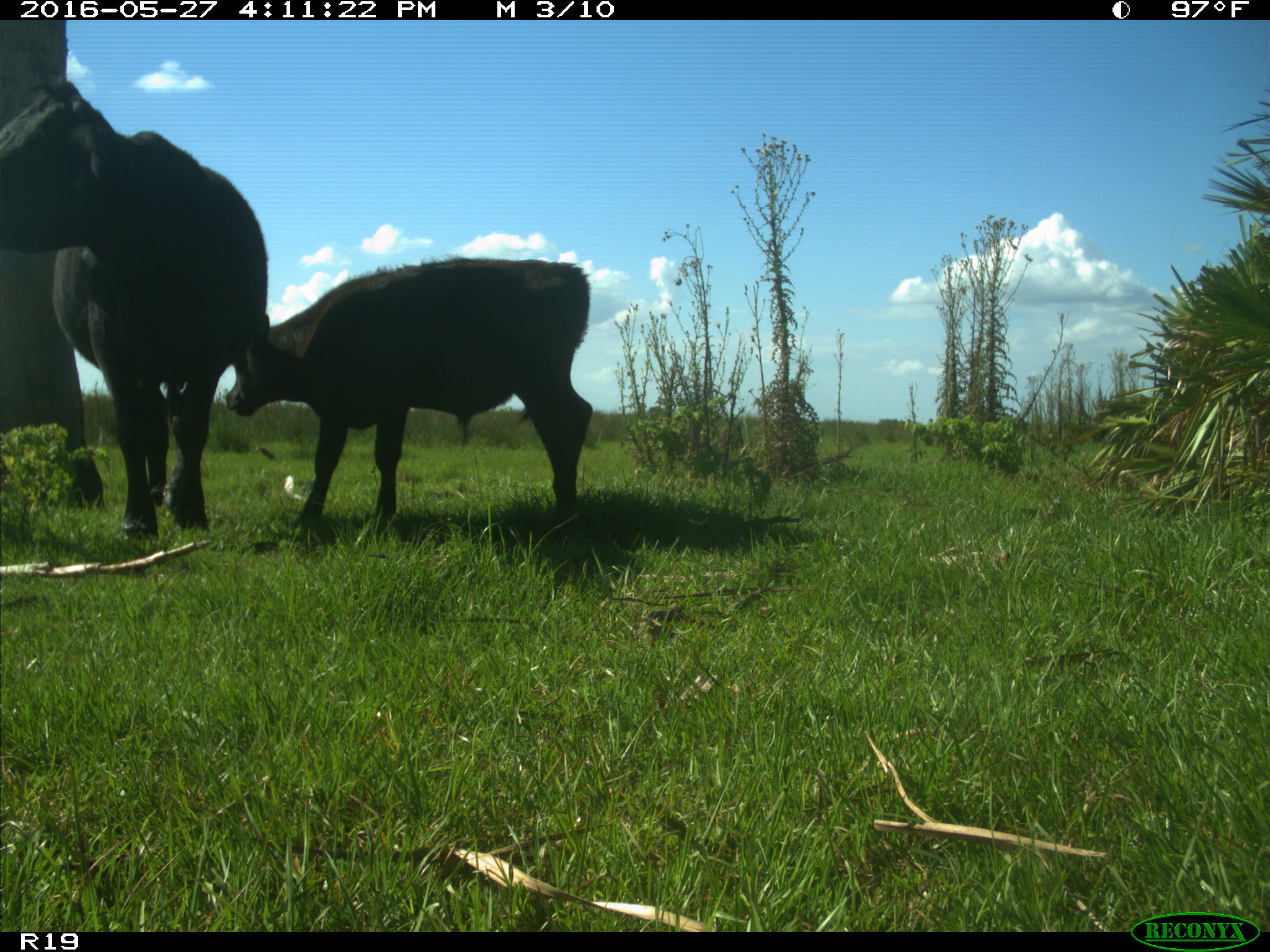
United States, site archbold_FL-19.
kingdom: Animalia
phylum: Chordata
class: Mammalia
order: Artiodactyla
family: Bovidae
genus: Bos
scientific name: Bos taurus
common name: domestic cow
Bos taurus (domestic cow).